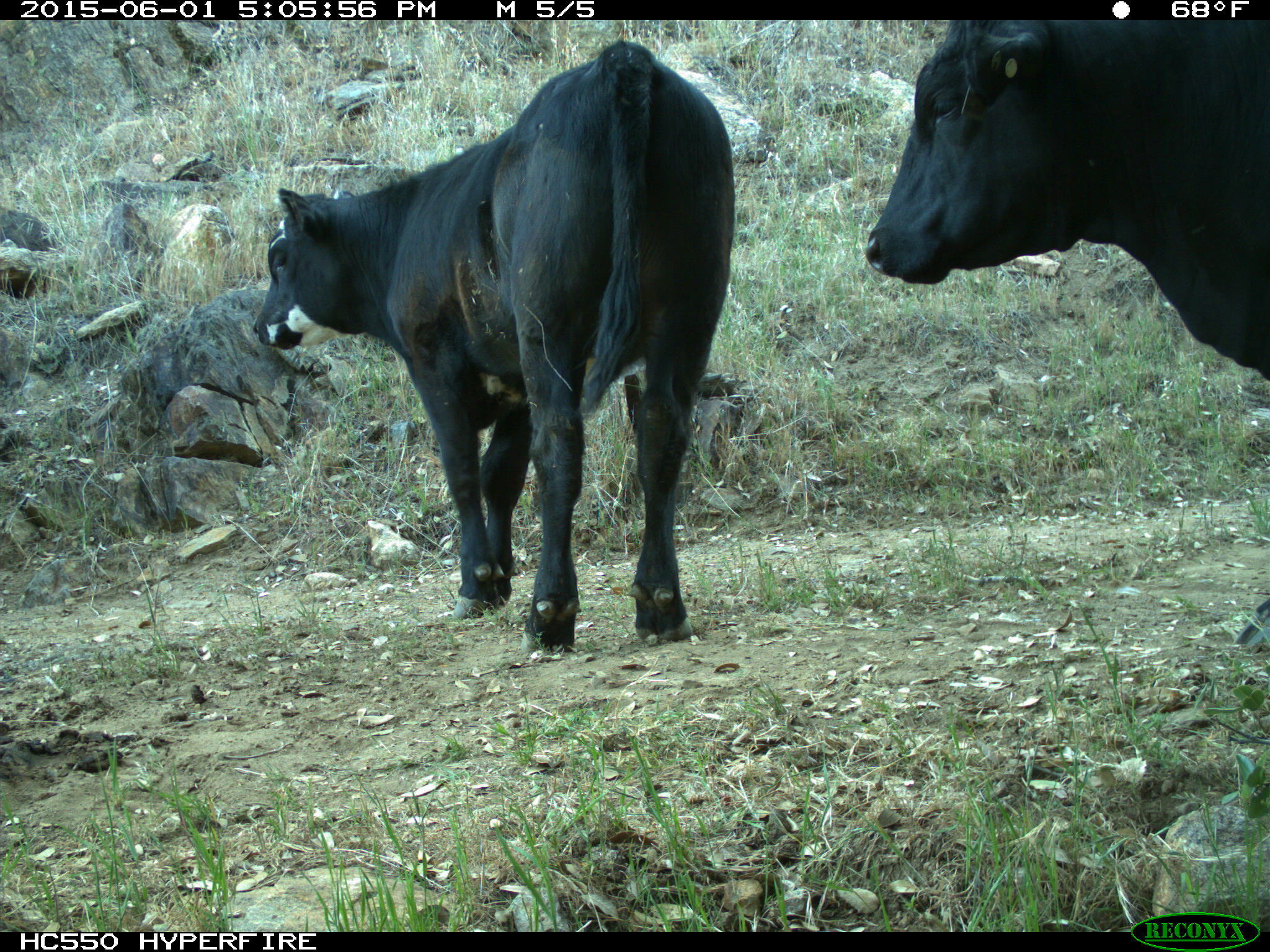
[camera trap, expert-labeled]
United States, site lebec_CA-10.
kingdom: Animalia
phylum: Chordata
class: Mammalia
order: Artiodactyla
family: Bovidae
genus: Bos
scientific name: Bos taurus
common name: domestic cow